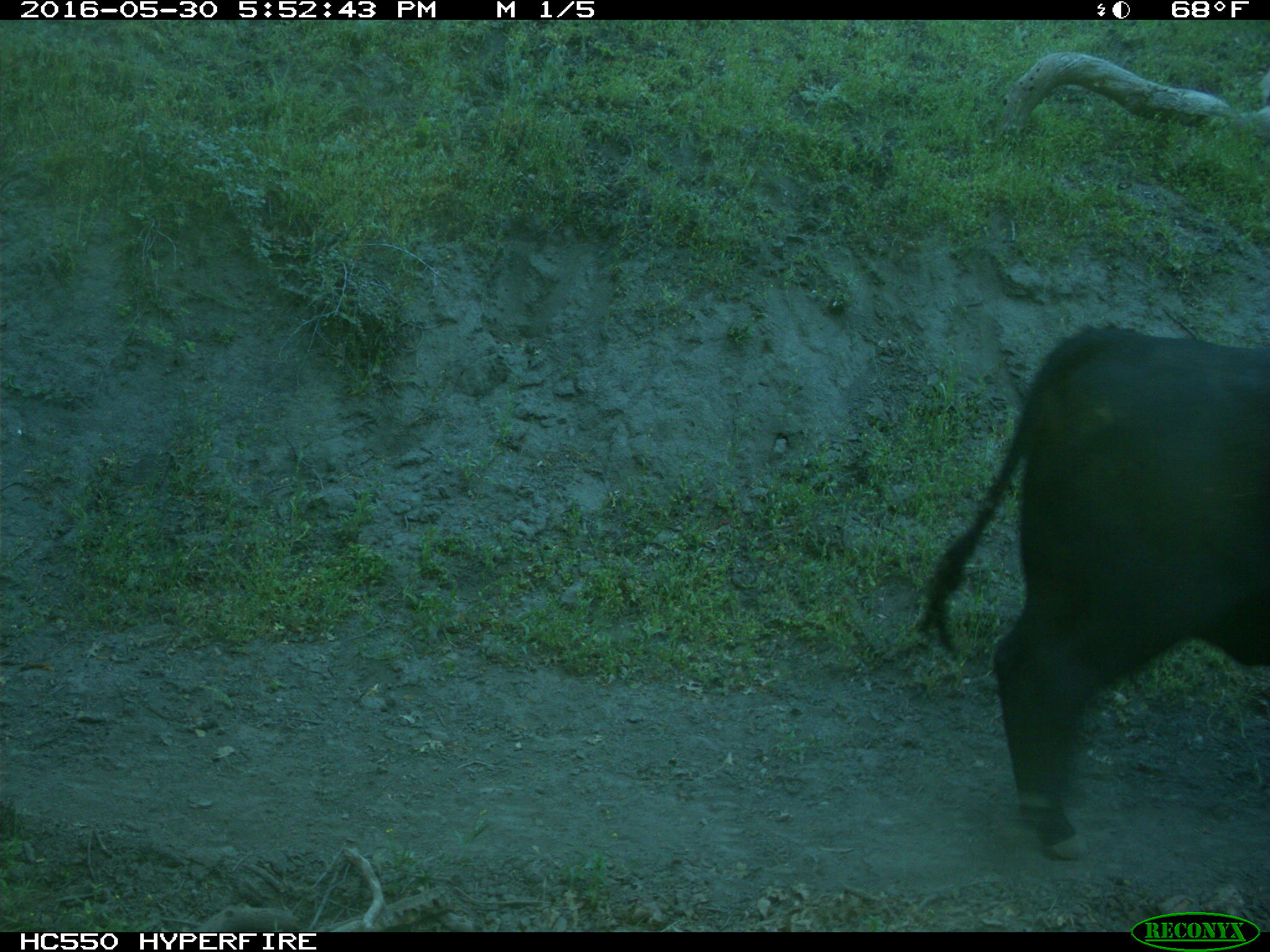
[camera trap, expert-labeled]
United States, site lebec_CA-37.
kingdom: Animalia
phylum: Chordata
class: Mammalia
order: Artiodactyla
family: Bovidae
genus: Bos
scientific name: Bos taurus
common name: domestic cow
Bos taurus (domestic cow).